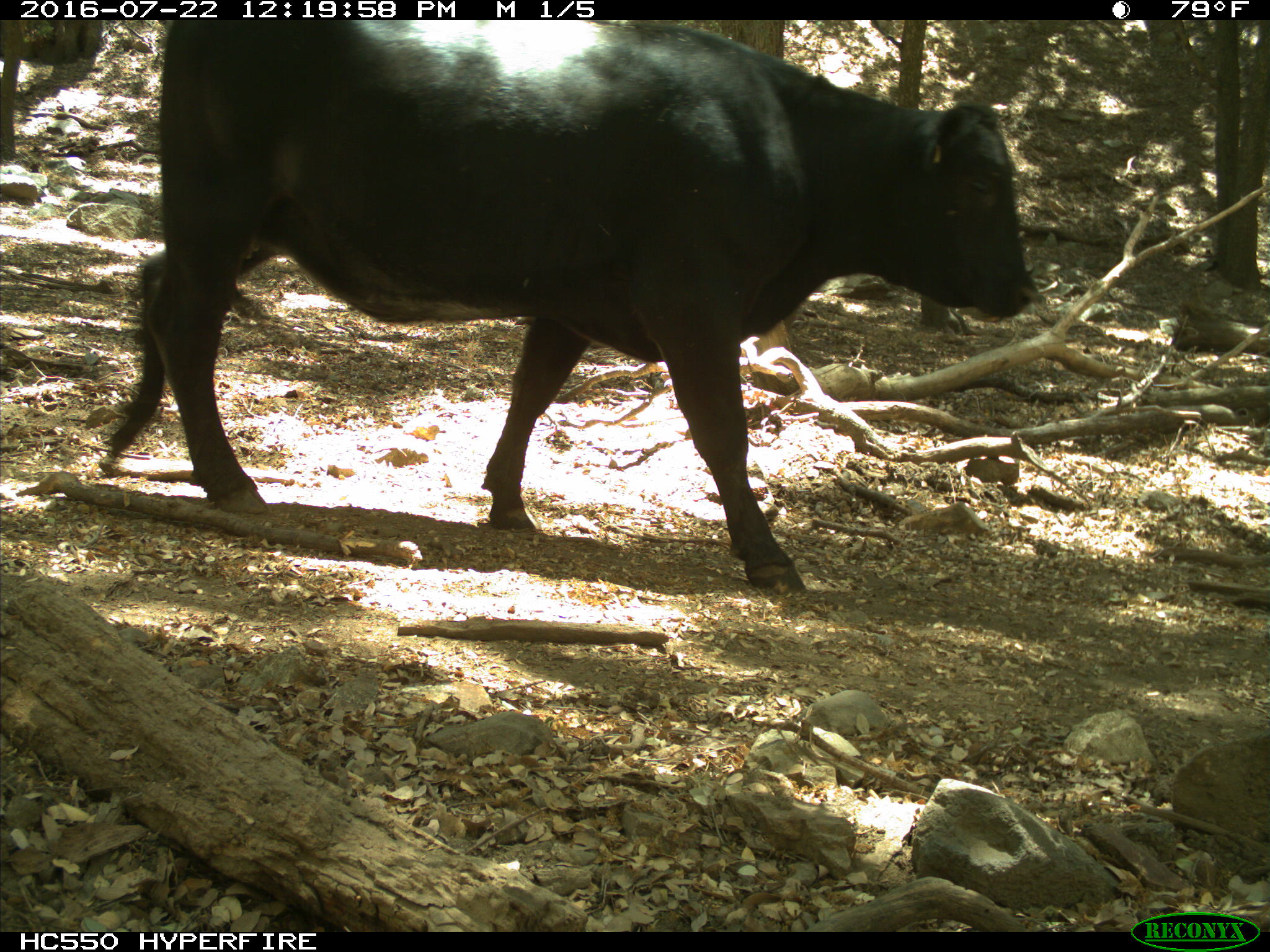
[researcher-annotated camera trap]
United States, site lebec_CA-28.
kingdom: Animalia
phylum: Chordata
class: Mammalia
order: Artiodactyla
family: Bovidae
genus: Bos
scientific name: Bos taurus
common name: domestic cow